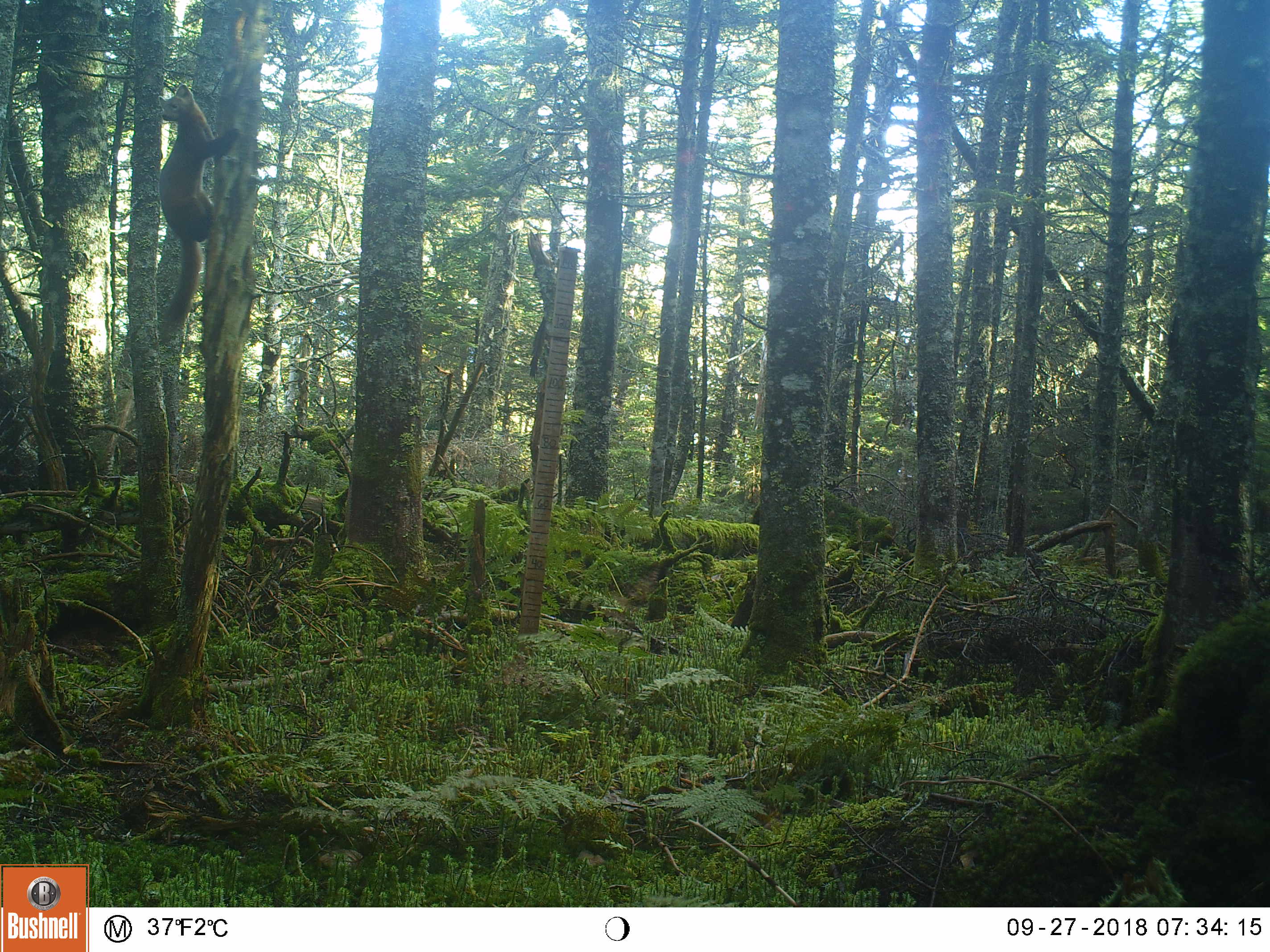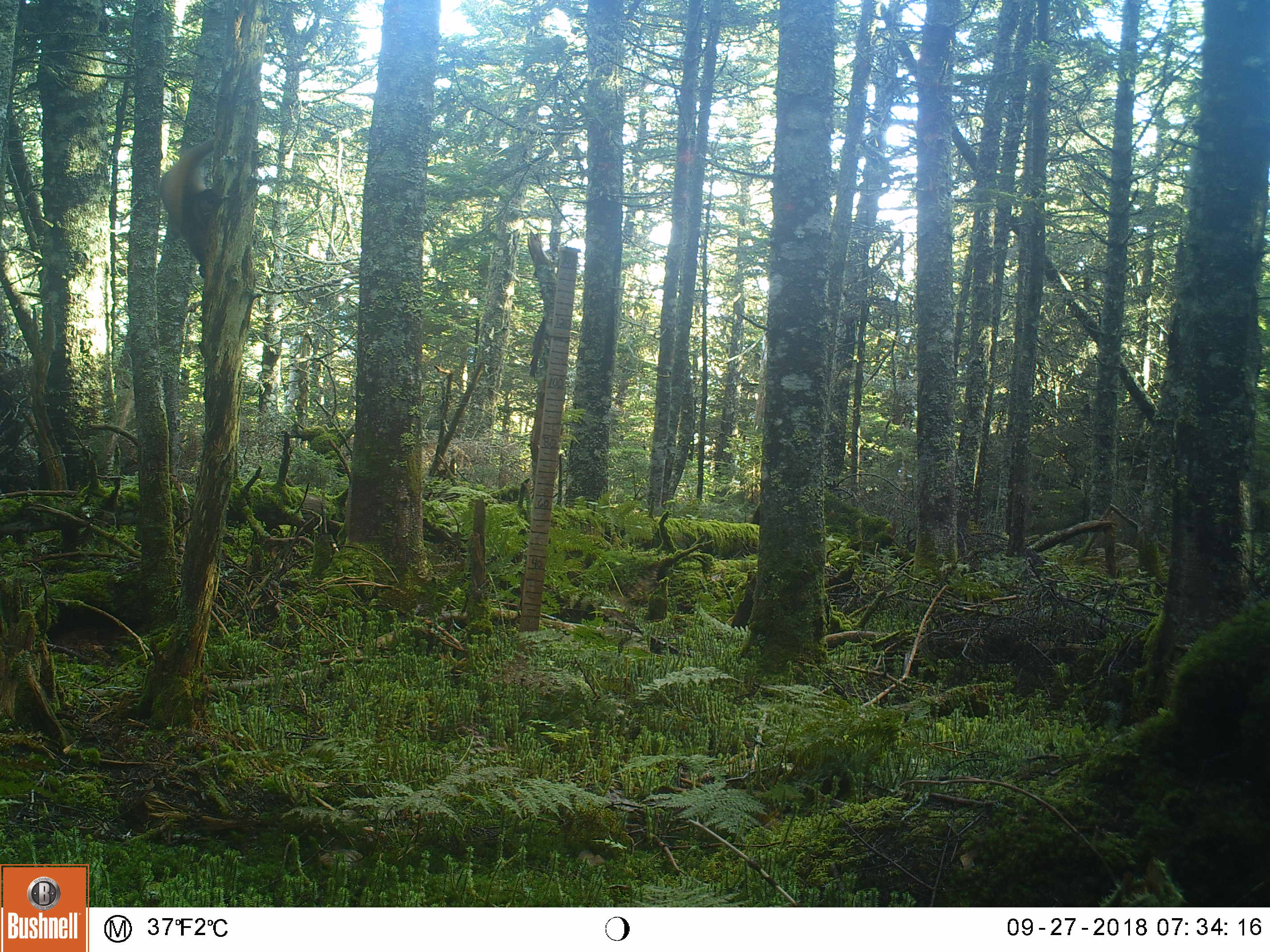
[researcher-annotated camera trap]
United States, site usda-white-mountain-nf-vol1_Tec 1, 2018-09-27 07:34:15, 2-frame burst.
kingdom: Animalia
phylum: Chordata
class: Mammalia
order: Carnivora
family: Mustelidae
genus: Martes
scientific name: Martes americana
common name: american marten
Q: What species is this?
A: American marten (Martes americana).